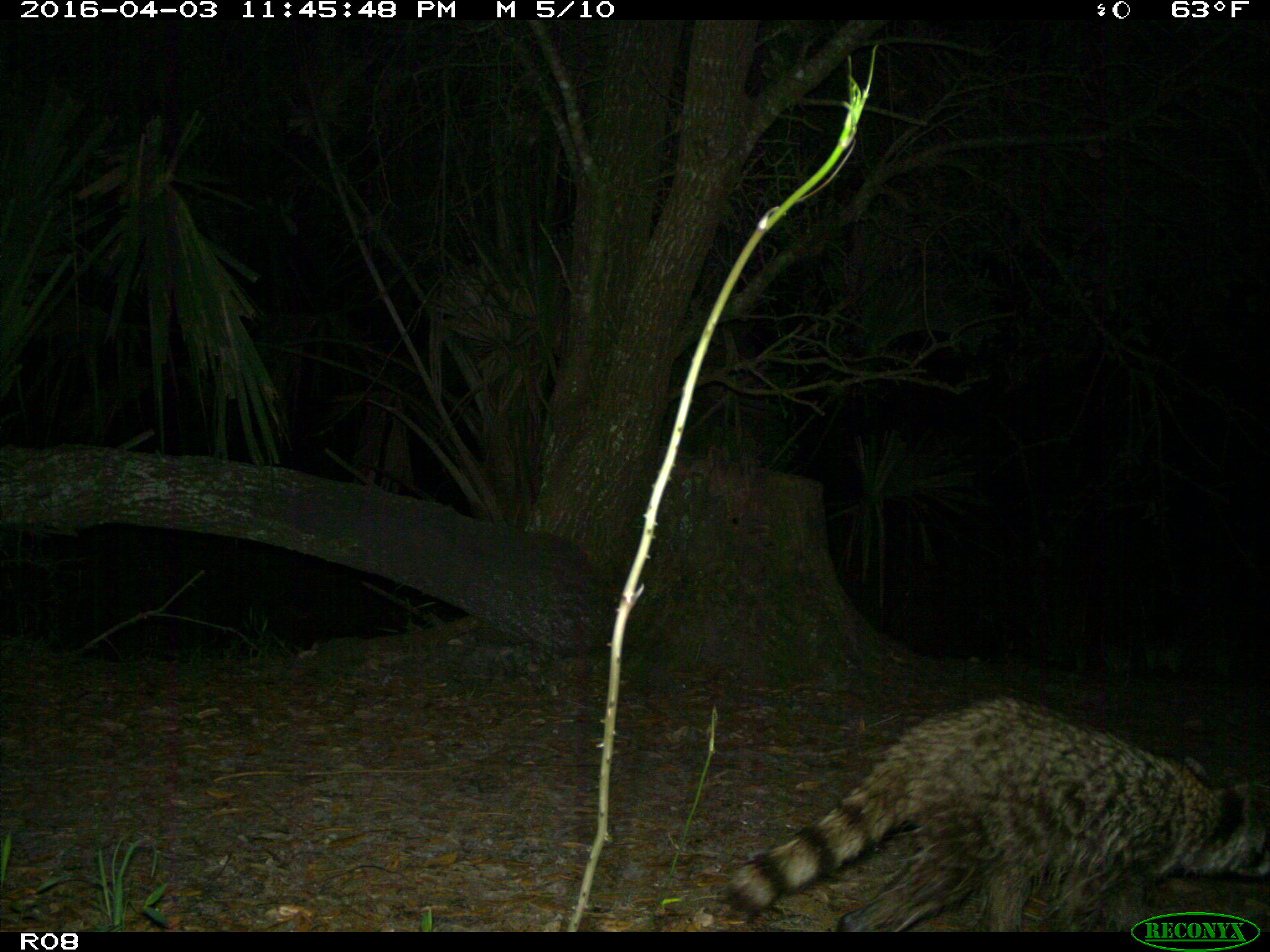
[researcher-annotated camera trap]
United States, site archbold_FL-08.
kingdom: Animalia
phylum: Chordata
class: Mammalia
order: Carnivora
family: Procyonidae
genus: Procyon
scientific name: Procyon lotor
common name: common raccoon